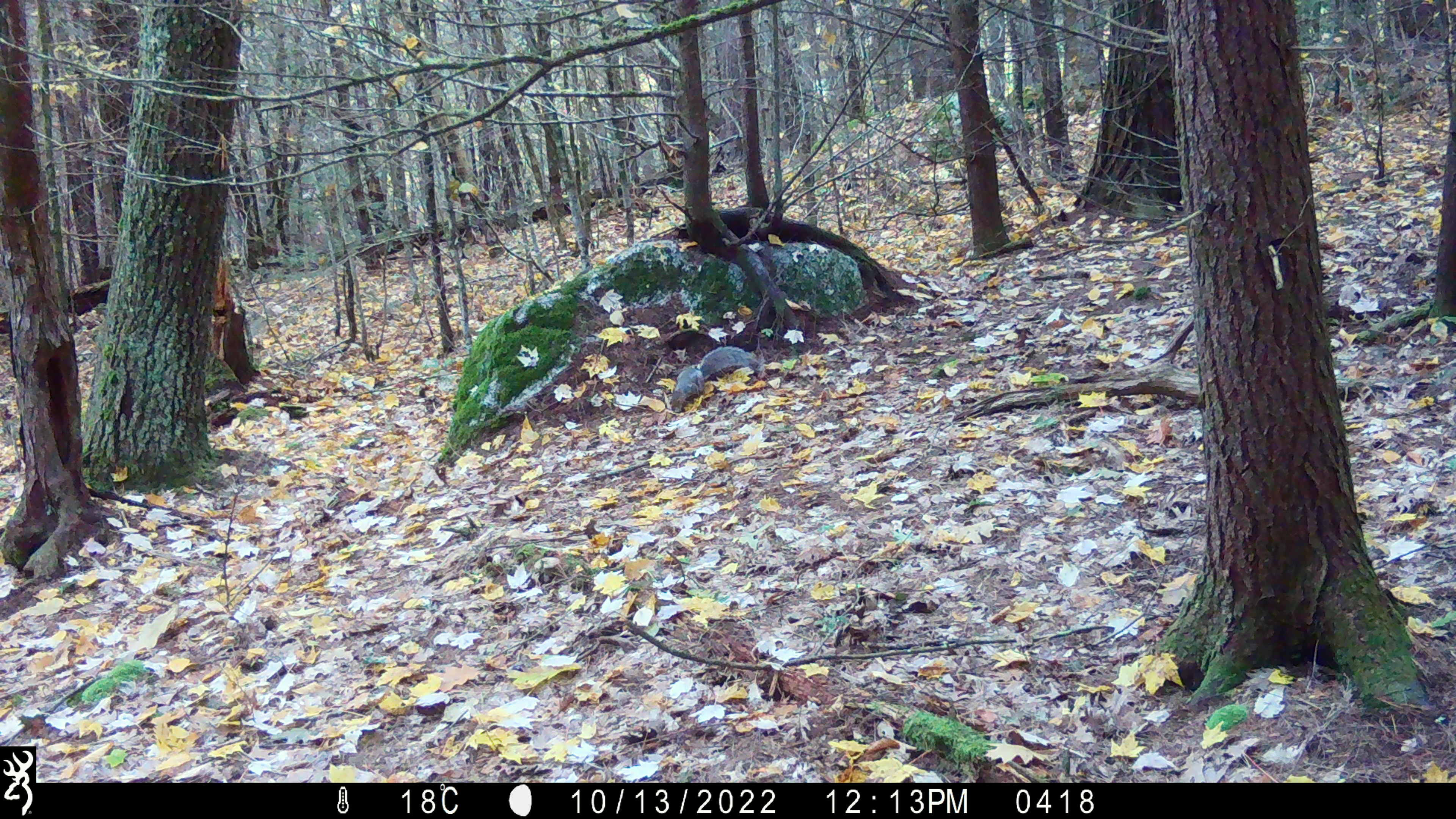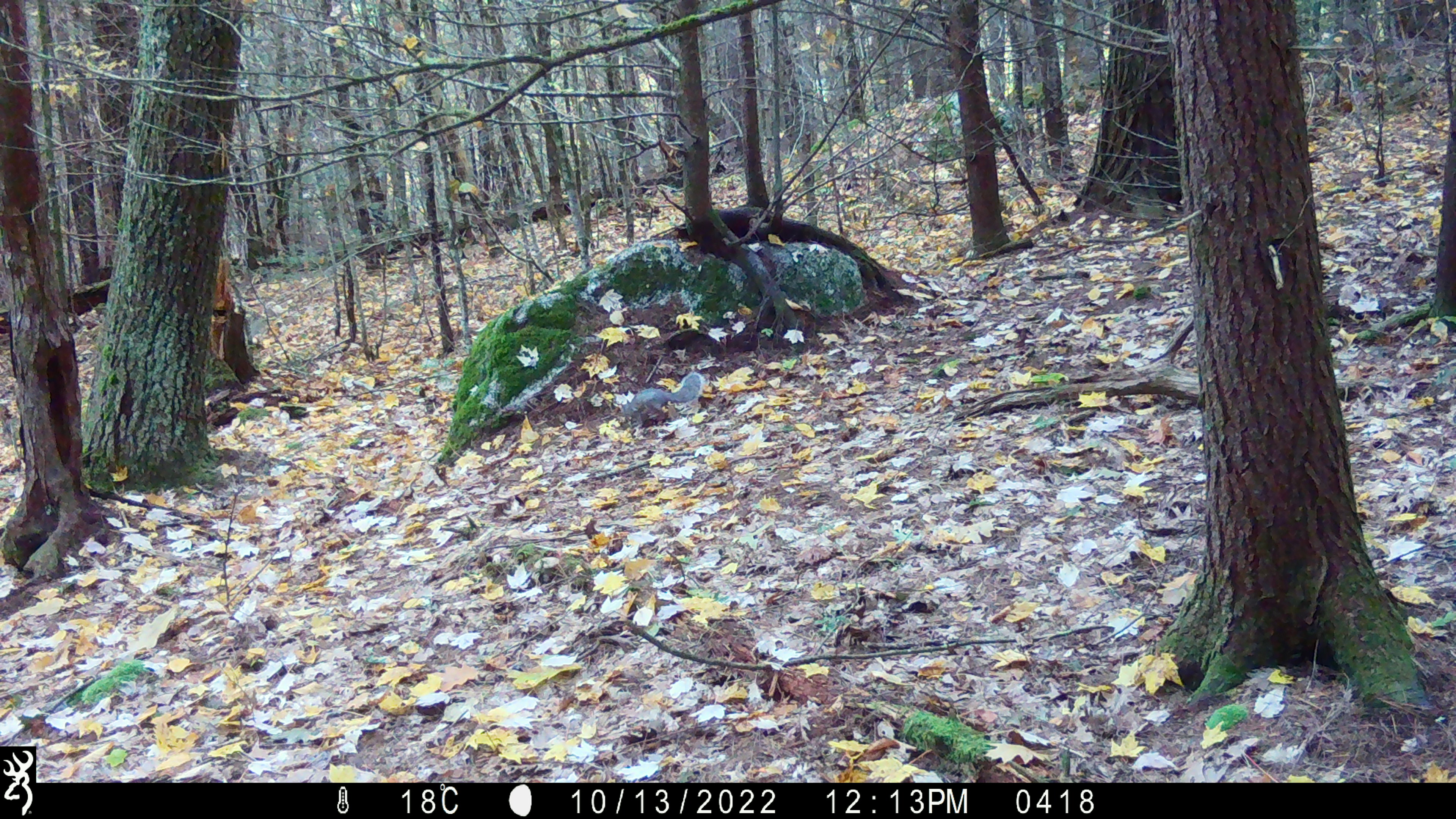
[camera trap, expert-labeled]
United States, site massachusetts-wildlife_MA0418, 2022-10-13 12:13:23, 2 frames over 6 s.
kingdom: Animalia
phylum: Chordata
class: Mammalia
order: Rodentia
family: Sciuridae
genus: Sciurus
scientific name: Sciurus carolinensis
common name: gray squirrel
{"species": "gray squirrel (Sciurus carolinensis)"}